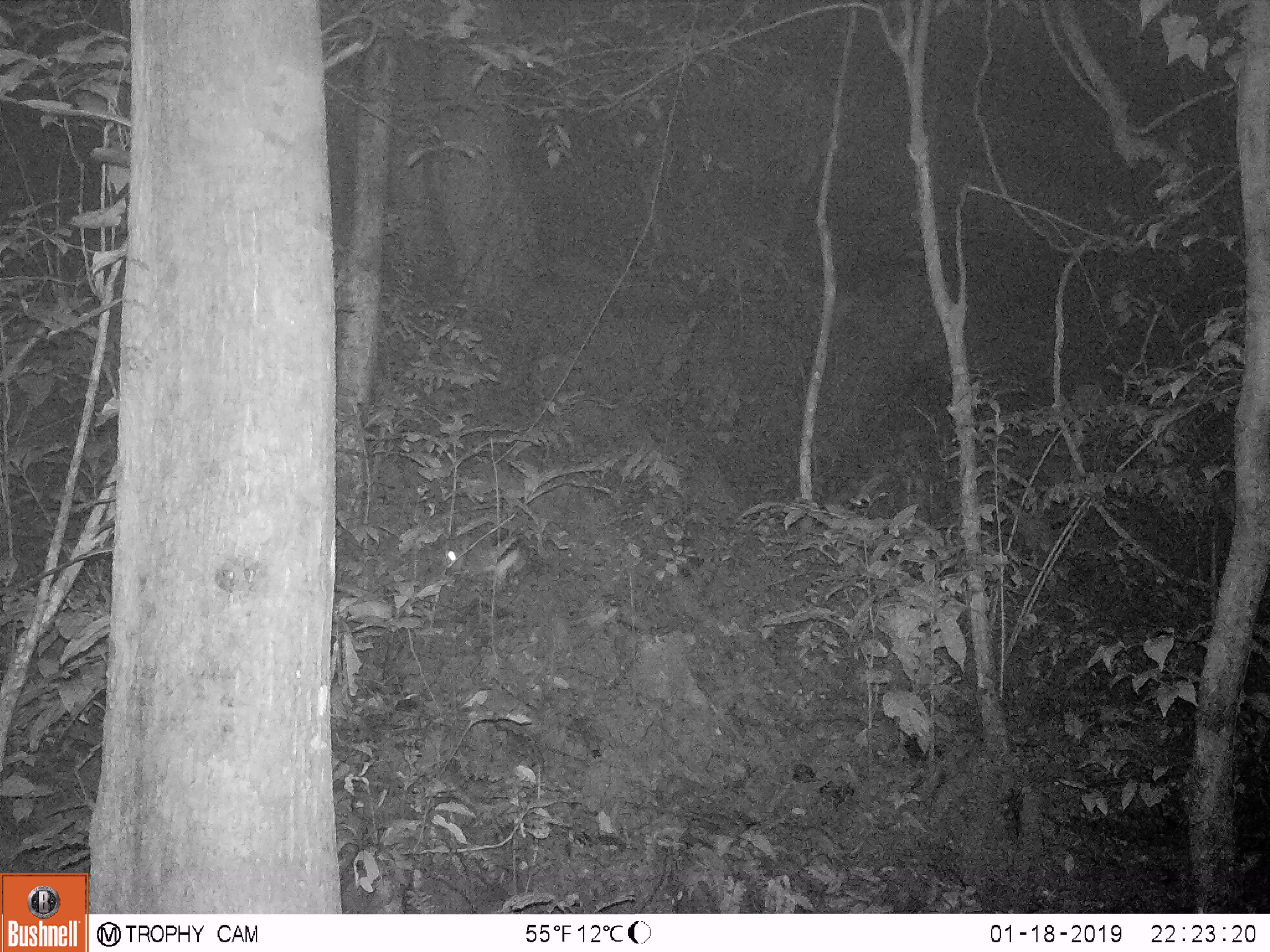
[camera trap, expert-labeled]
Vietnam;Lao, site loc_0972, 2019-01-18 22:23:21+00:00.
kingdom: Animalia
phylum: Chordata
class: Mammalia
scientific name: Mammalia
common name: mammal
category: unidentified small mammal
Unidentified small mammal (mammal) (Mammalia). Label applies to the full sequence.